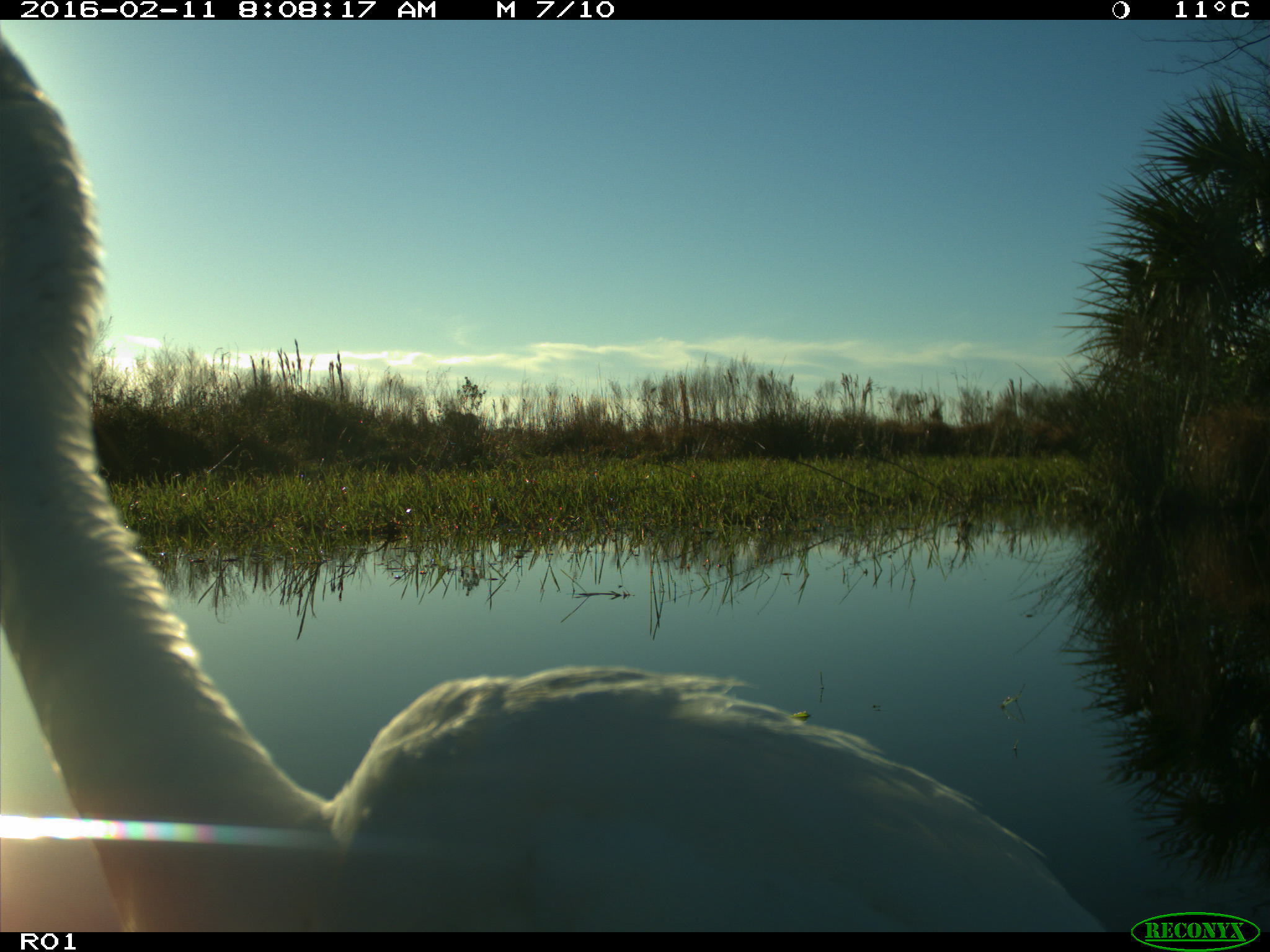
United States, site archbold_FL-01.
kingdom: Animalia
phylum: Chordata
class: Aves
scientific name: Aves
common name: birds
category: unidentified bird